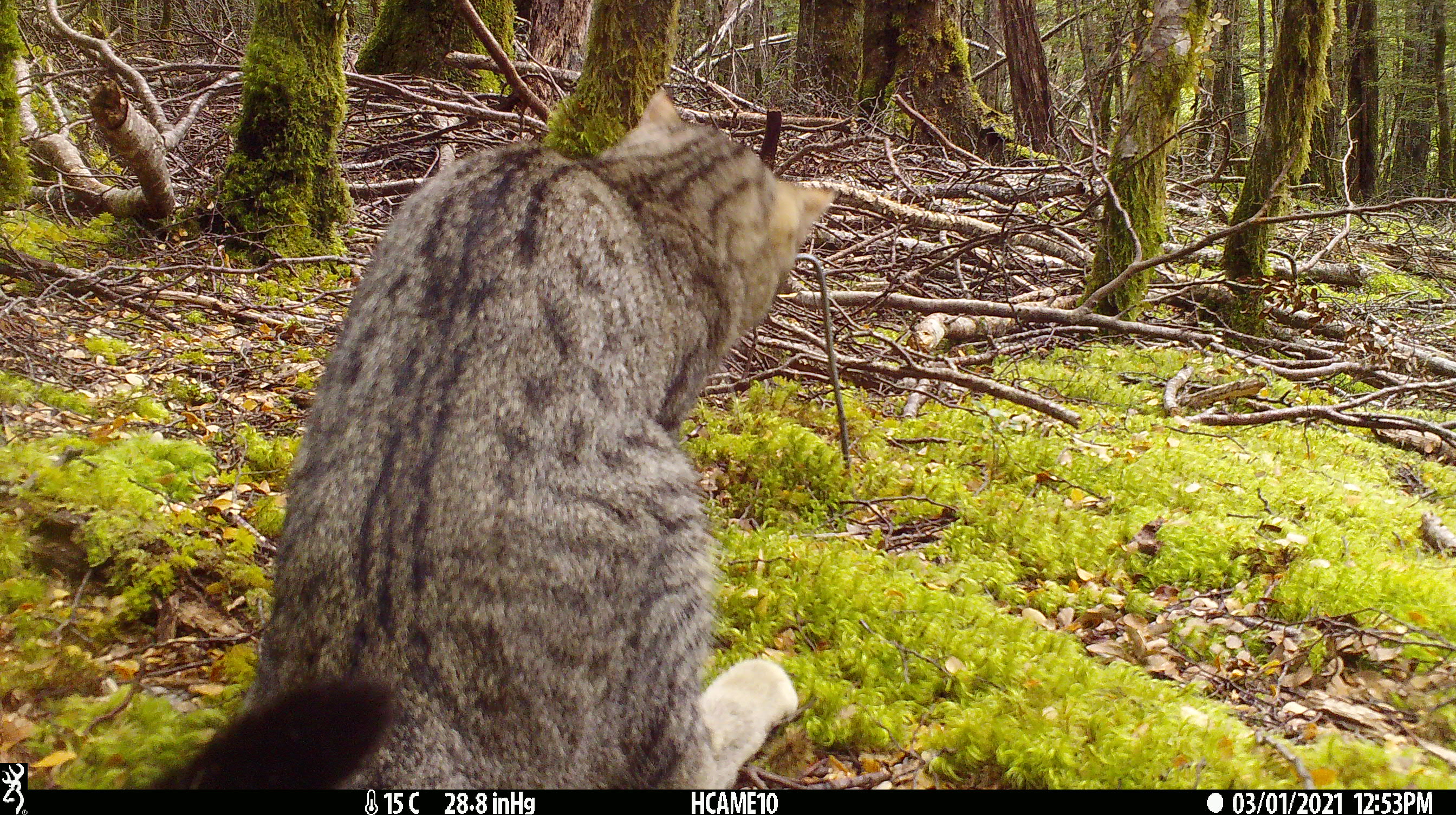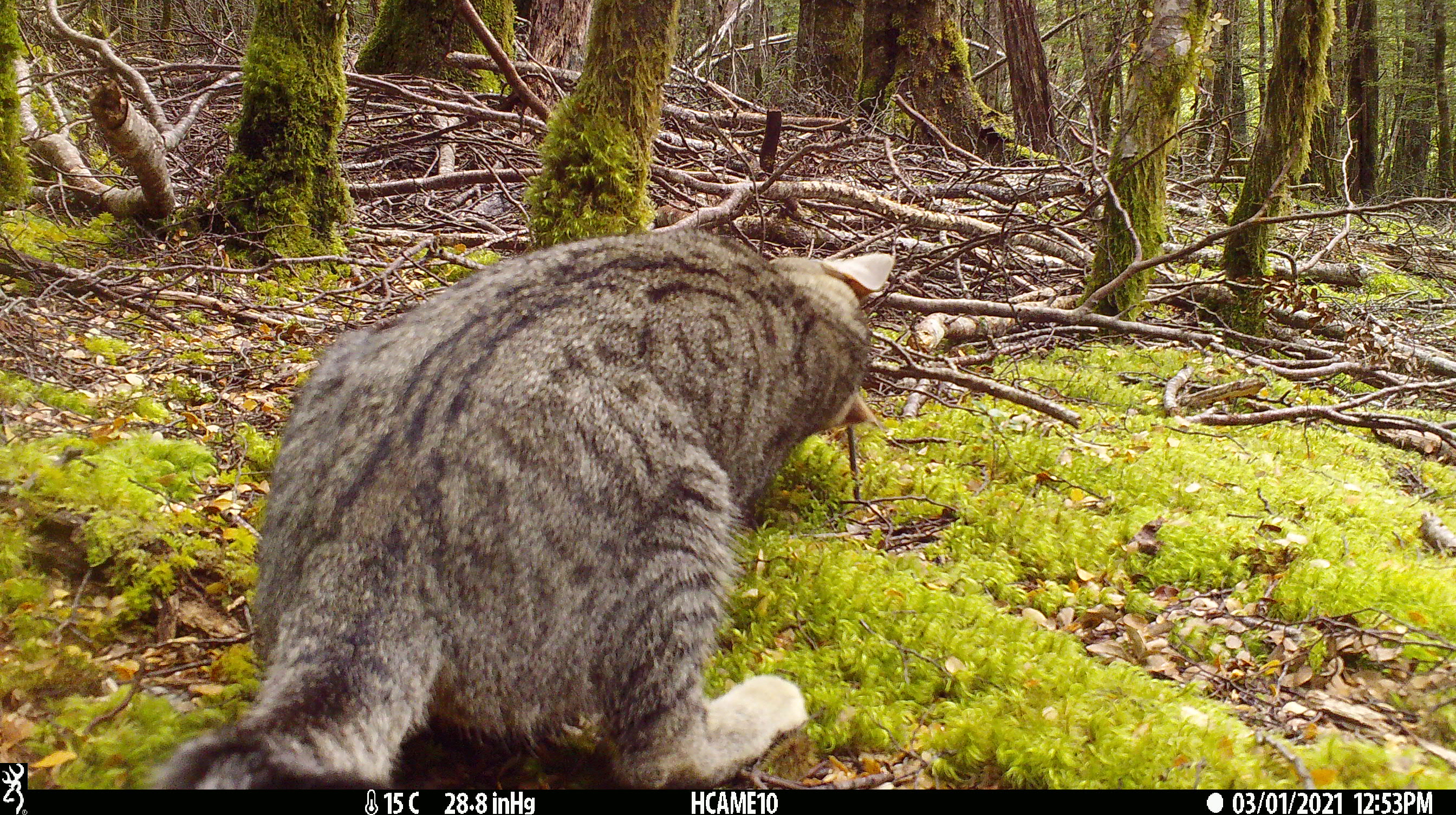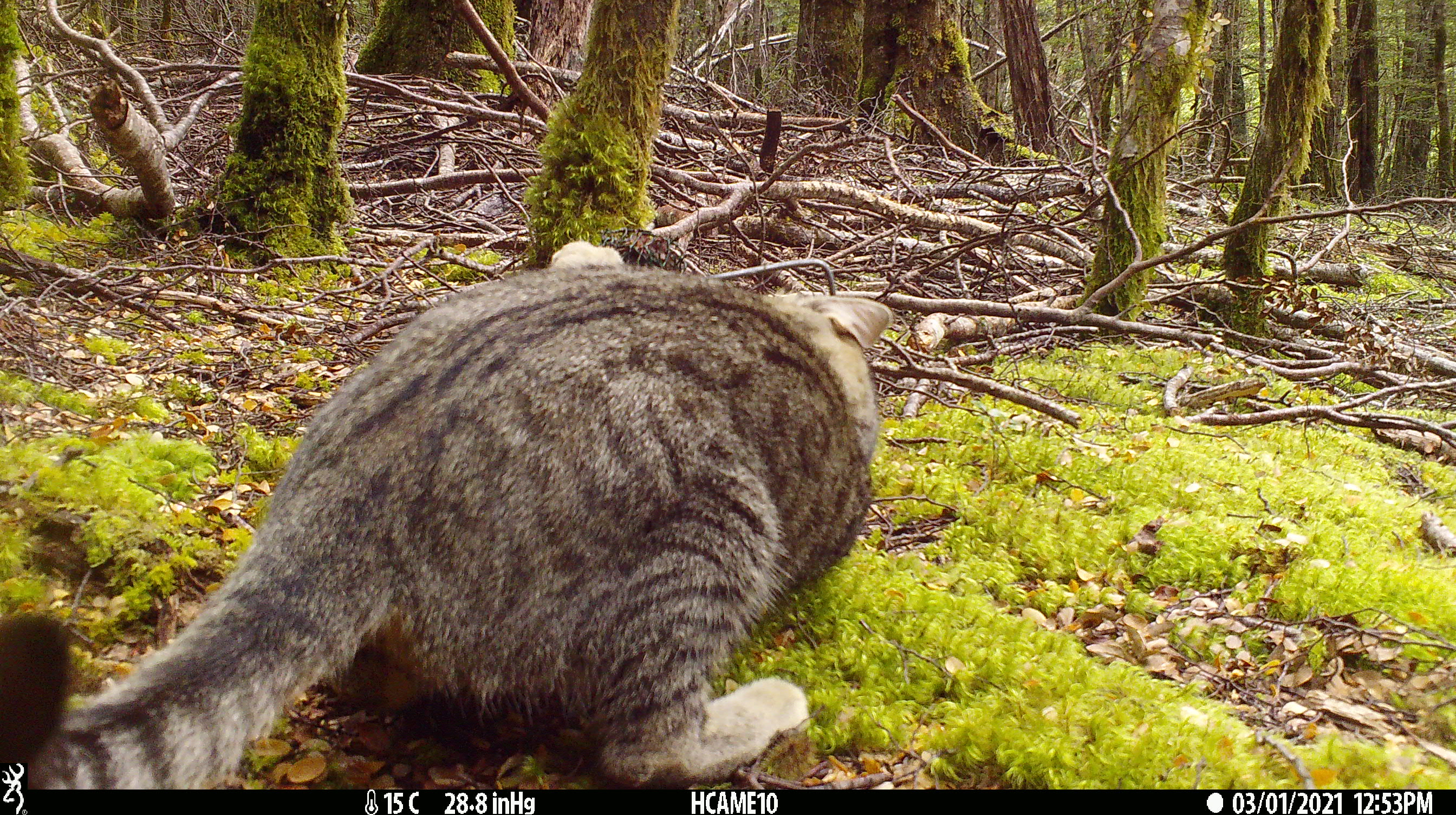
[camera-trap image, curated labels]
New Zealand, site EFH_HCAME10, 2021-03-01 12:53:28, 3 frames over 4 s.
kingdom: Animalia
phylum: Chordata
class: Mammalia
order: Carnivora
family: Felidae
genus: Felis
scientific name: Felis catus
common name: domestic cat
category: cat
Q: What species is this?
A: Cat (domestic cat) (Felis catus).